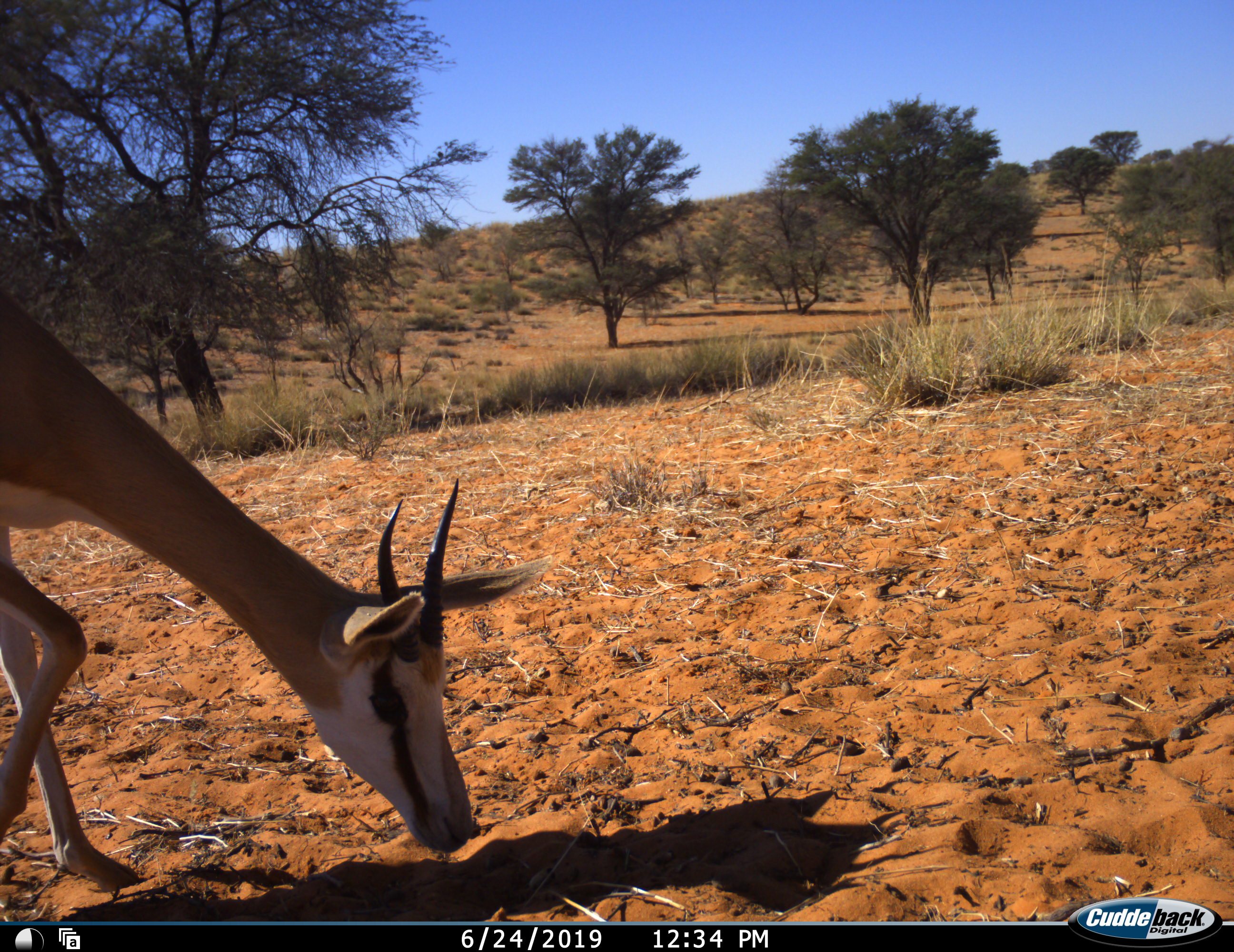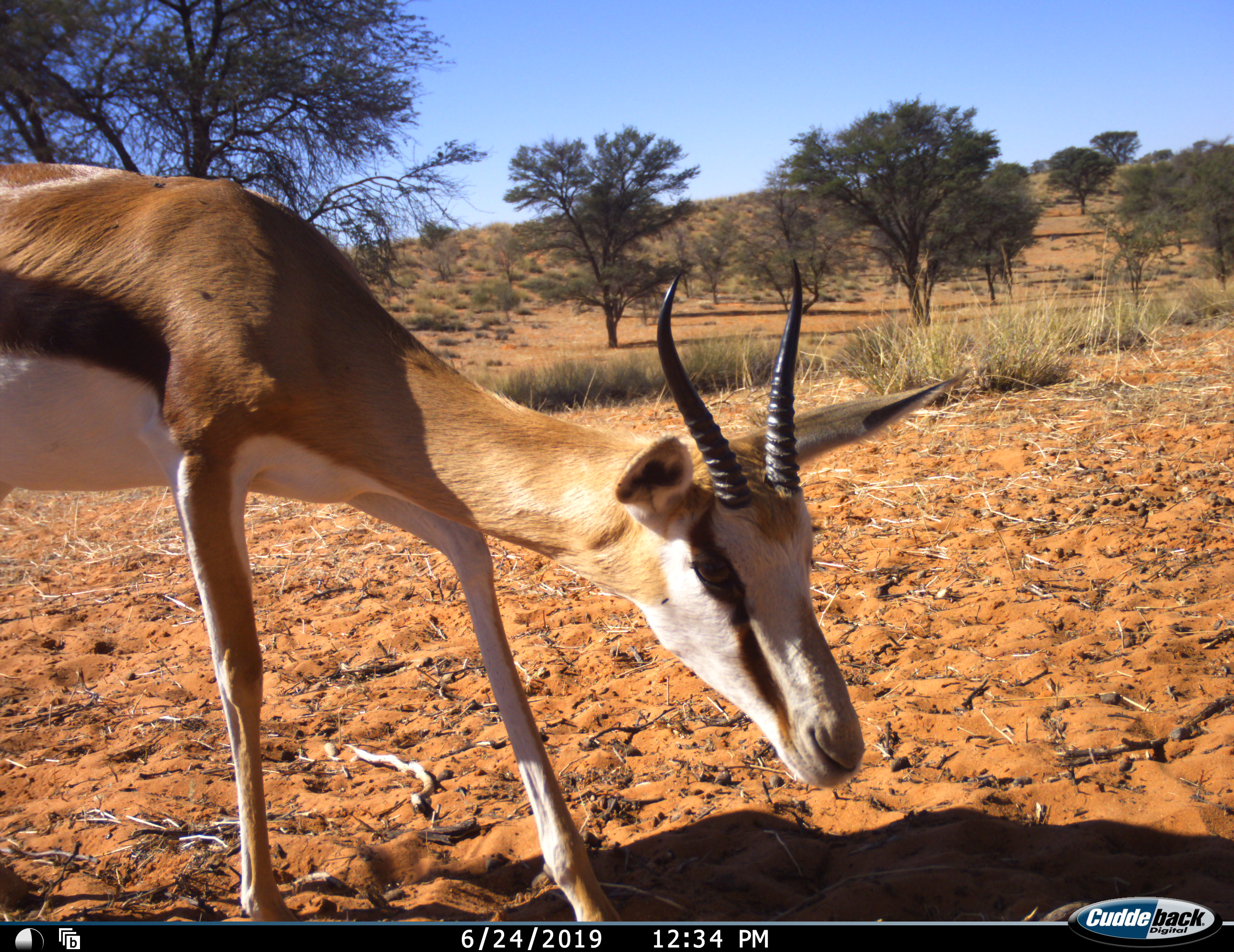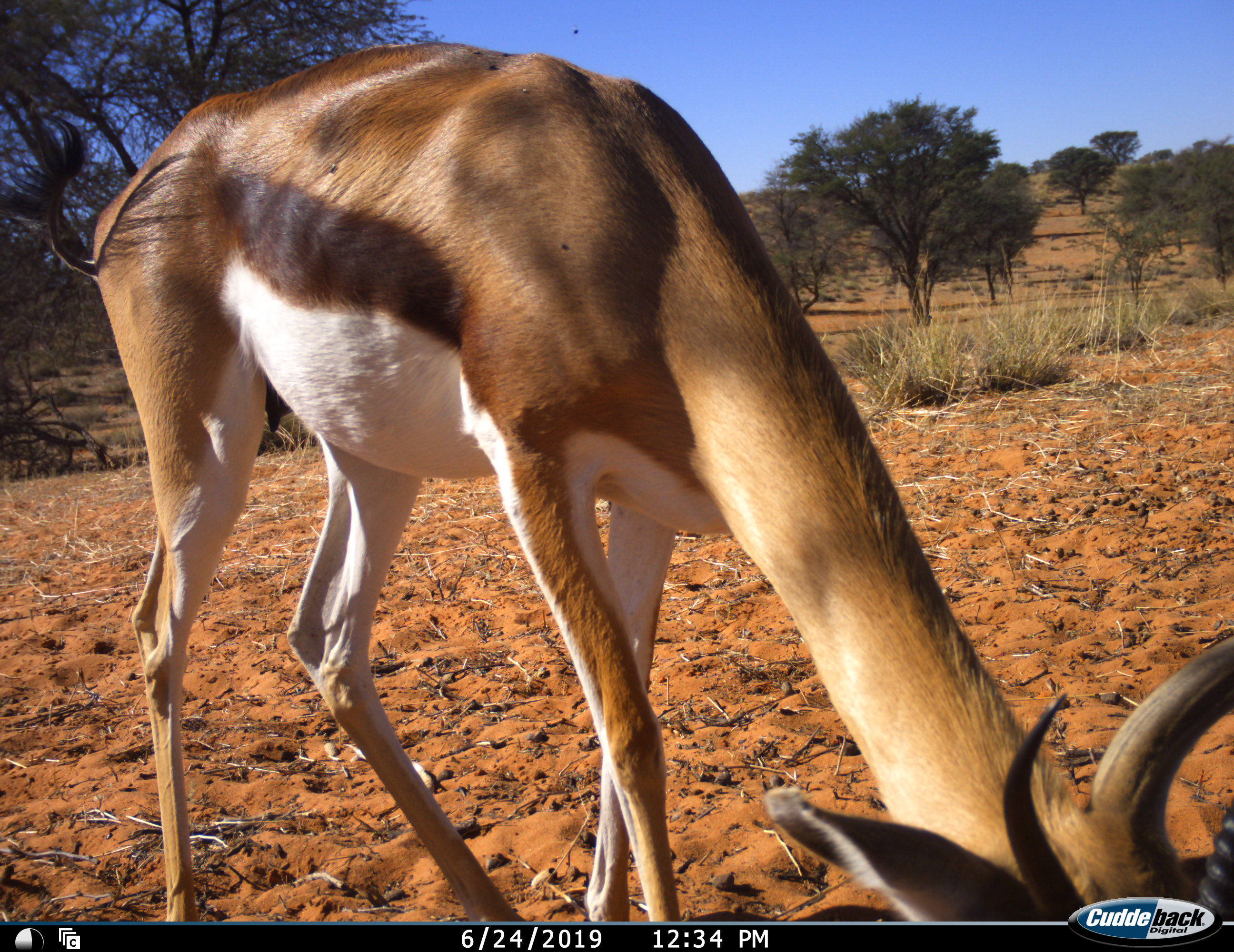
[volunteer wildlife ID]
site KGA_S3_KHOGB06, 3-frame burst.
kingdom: Animalia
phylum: Chordata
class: Mammalia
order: Artiodactyla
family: Bovidae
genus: Antidorcas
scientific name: Antidorcas marsupialis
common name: springbok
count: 1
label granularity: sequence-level